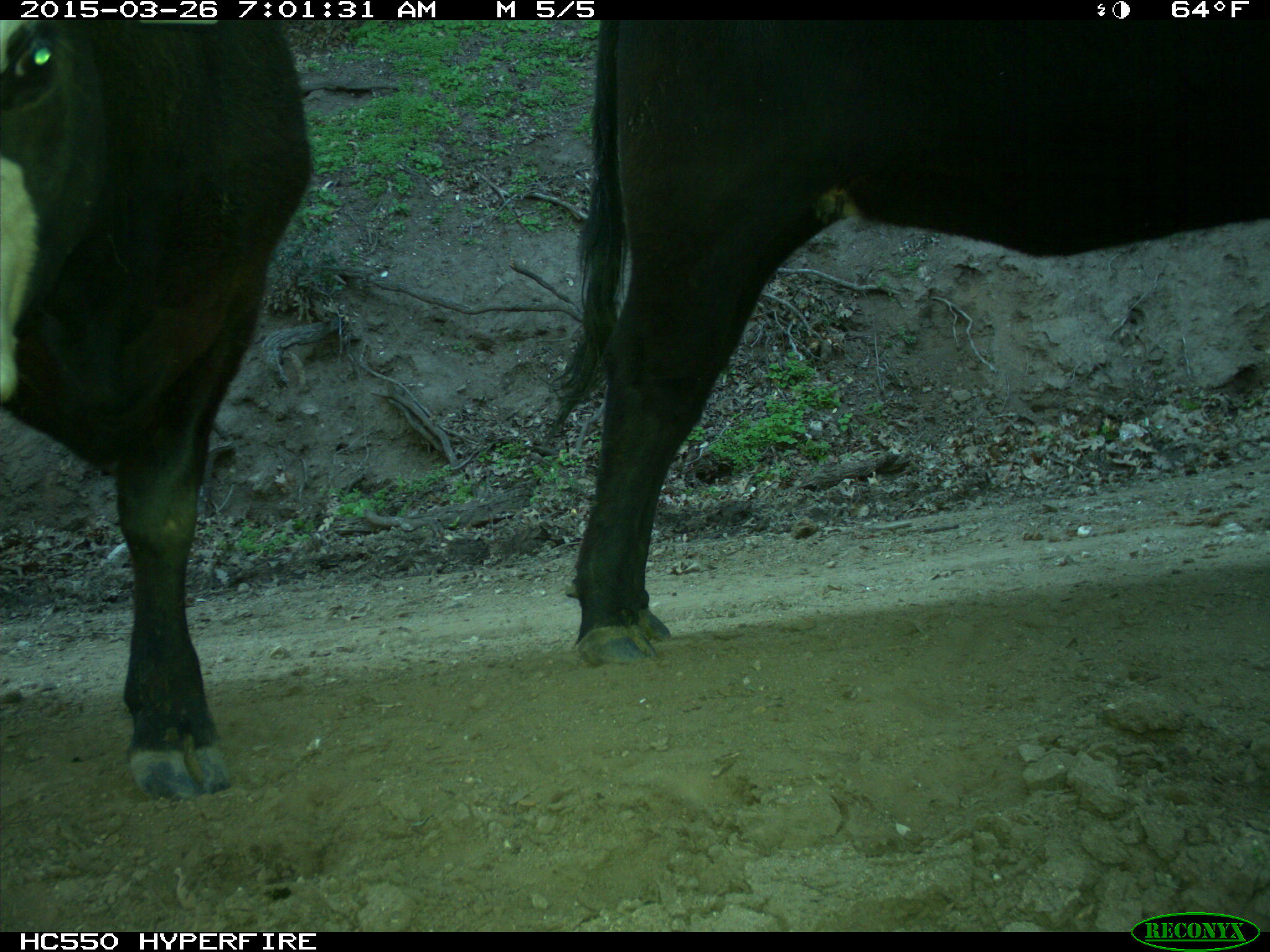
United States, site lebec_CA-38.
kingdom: Animalia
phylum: Chordata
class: Mammalia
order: Artiodactyla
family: Bovidae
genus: Bos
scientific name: Bos taurus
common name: domestic cow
Bos taurus (domestic cow).